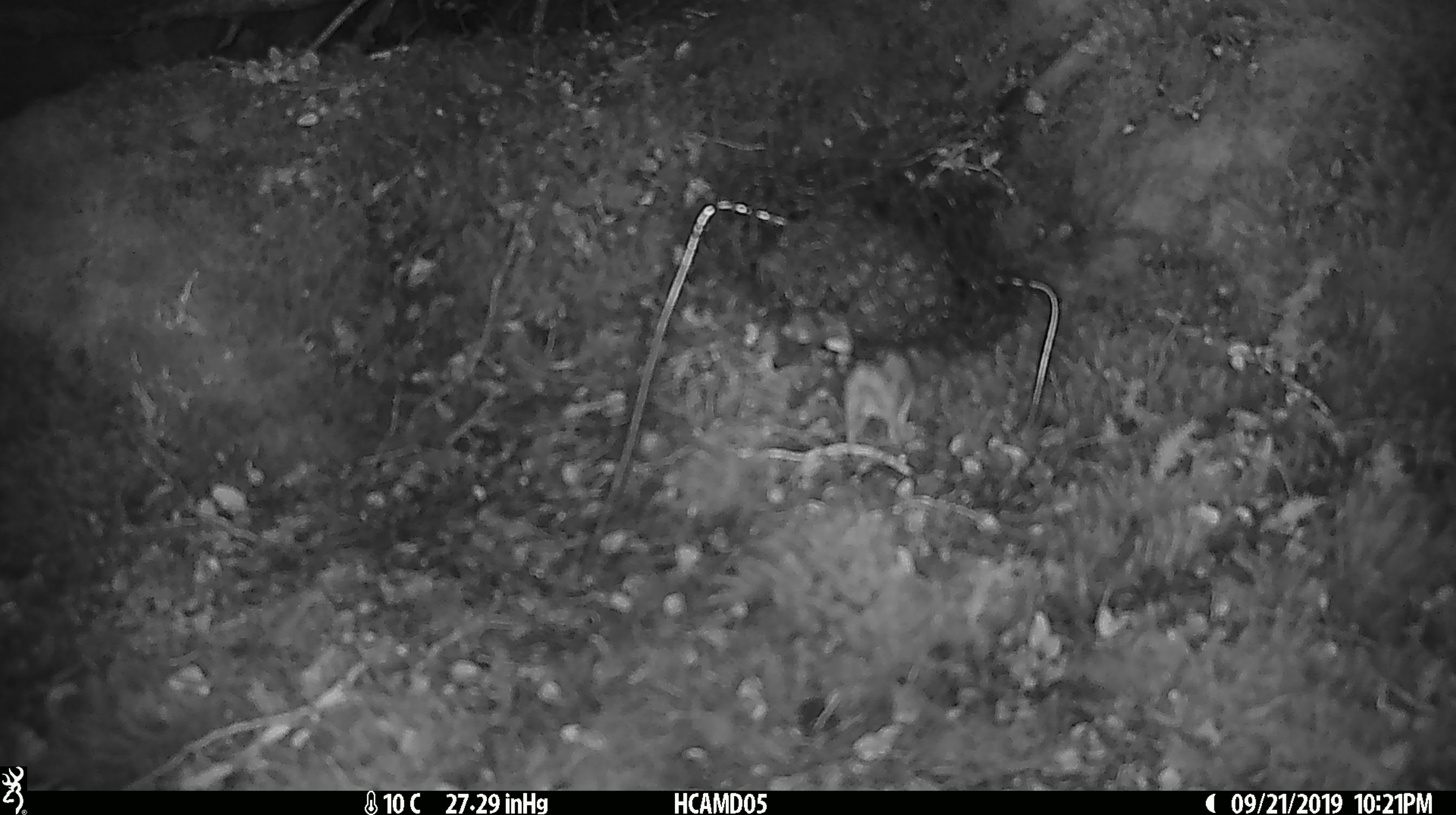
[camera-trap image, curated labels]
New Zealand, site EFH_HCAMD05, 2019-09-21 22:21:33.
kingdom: Animalia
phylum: Chordata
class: Mammalia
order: Rodentia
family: Muridae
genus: Mus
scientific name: Mus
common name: mouse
Mouse (Mus).